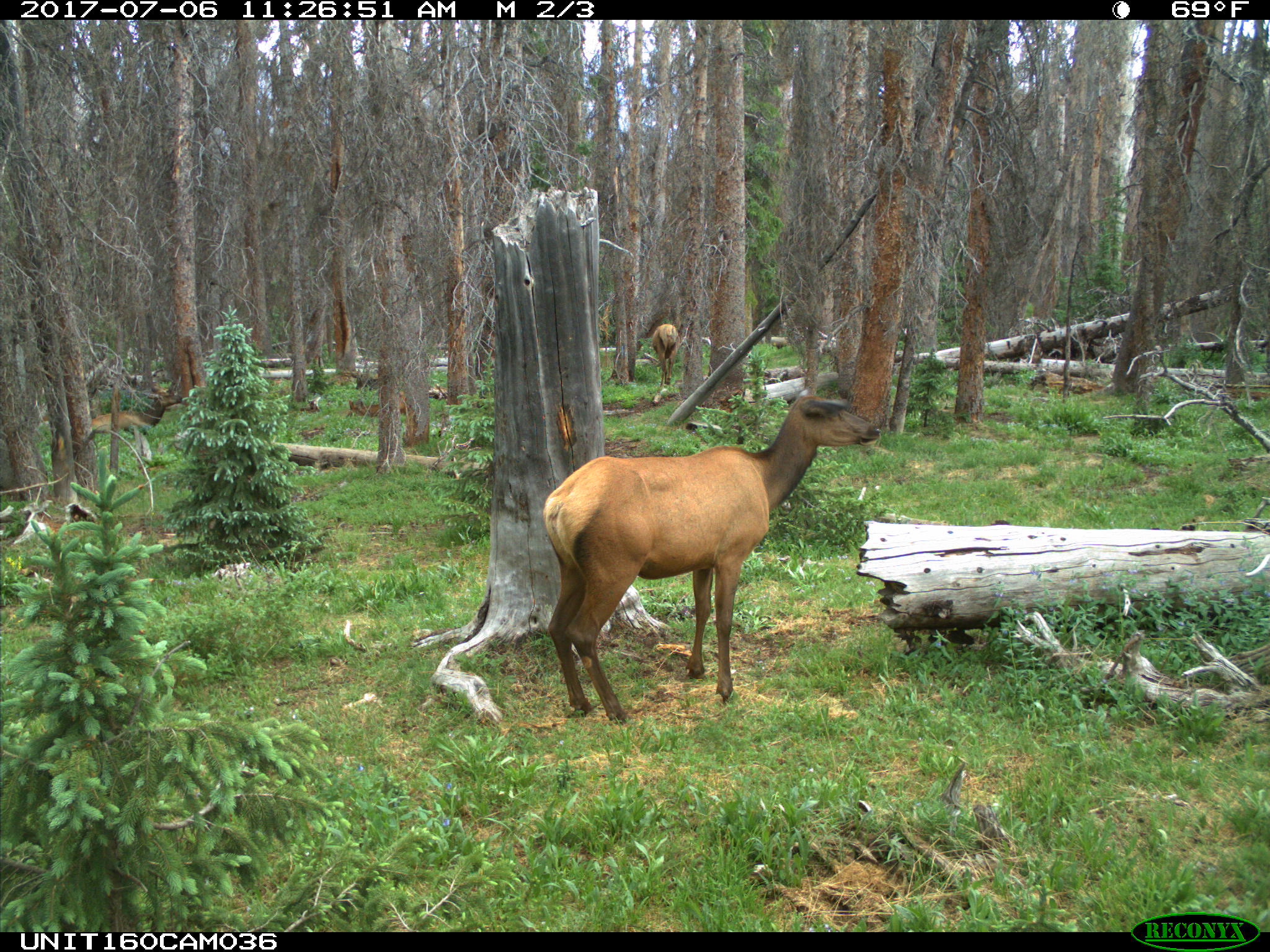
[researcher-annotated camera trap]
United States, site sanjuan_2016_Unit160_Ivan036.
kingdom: Animalia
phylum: Chordata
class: Mammalia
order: Artiodactyla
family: Cervidae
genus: Cervus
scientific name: Cervus elaphus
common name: red deer